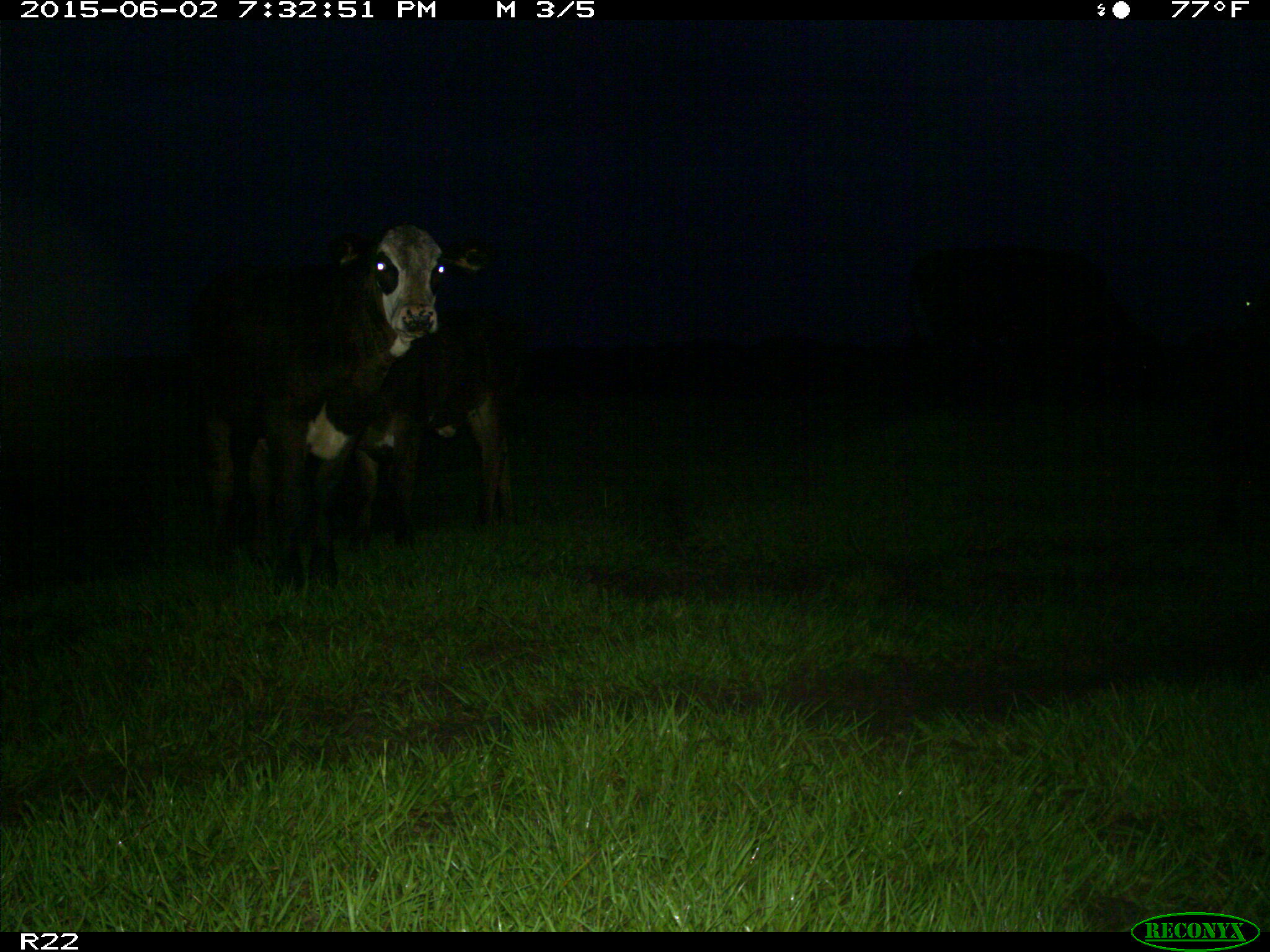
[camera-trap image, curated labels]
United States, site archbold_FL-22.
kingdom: Animalia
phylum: Chordata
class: Mammalia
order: Artiodactyla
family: Bovidae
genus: Bos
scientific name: Bos taurus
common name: domestic cow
Bos taurus (domestic cow).